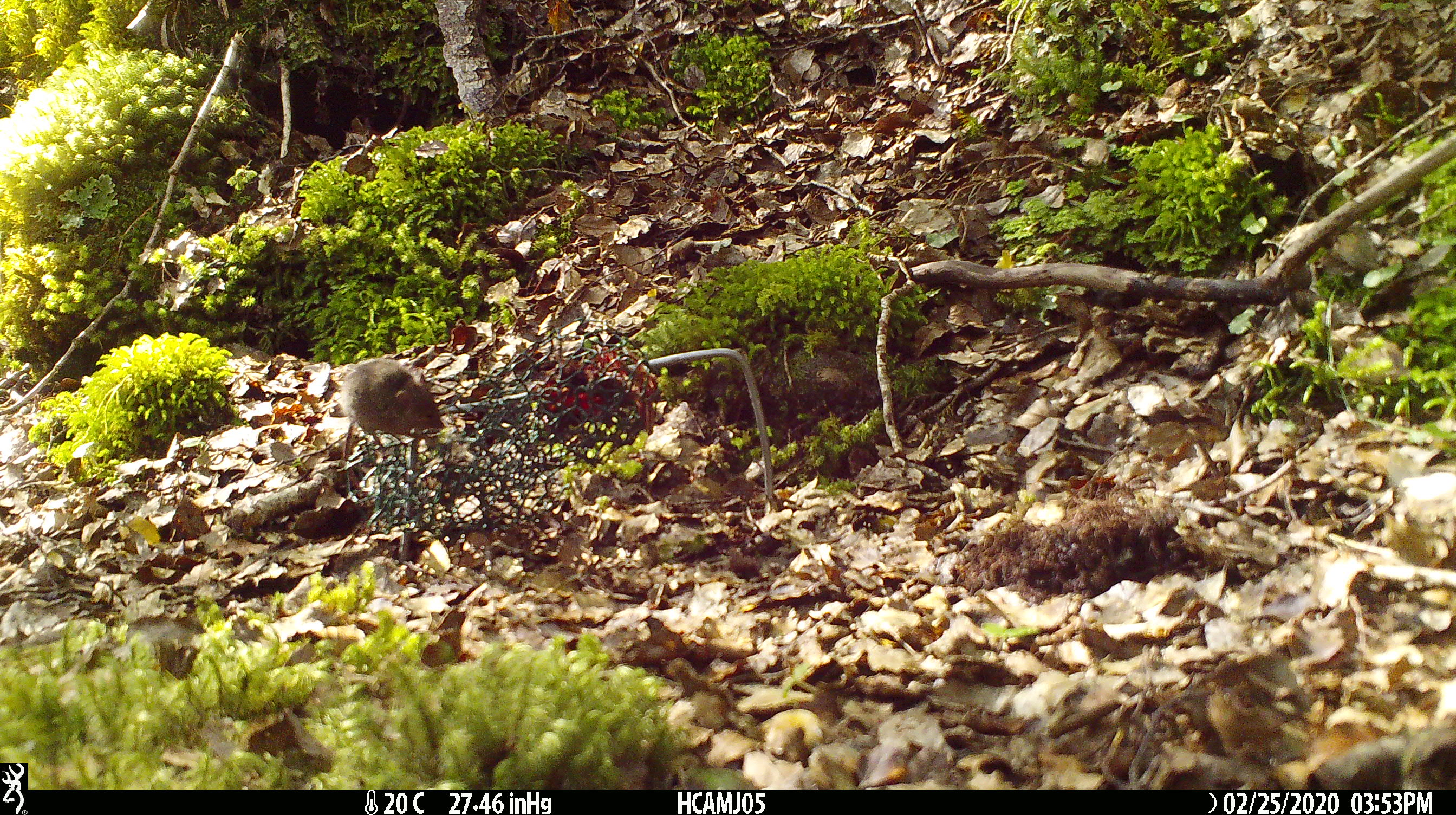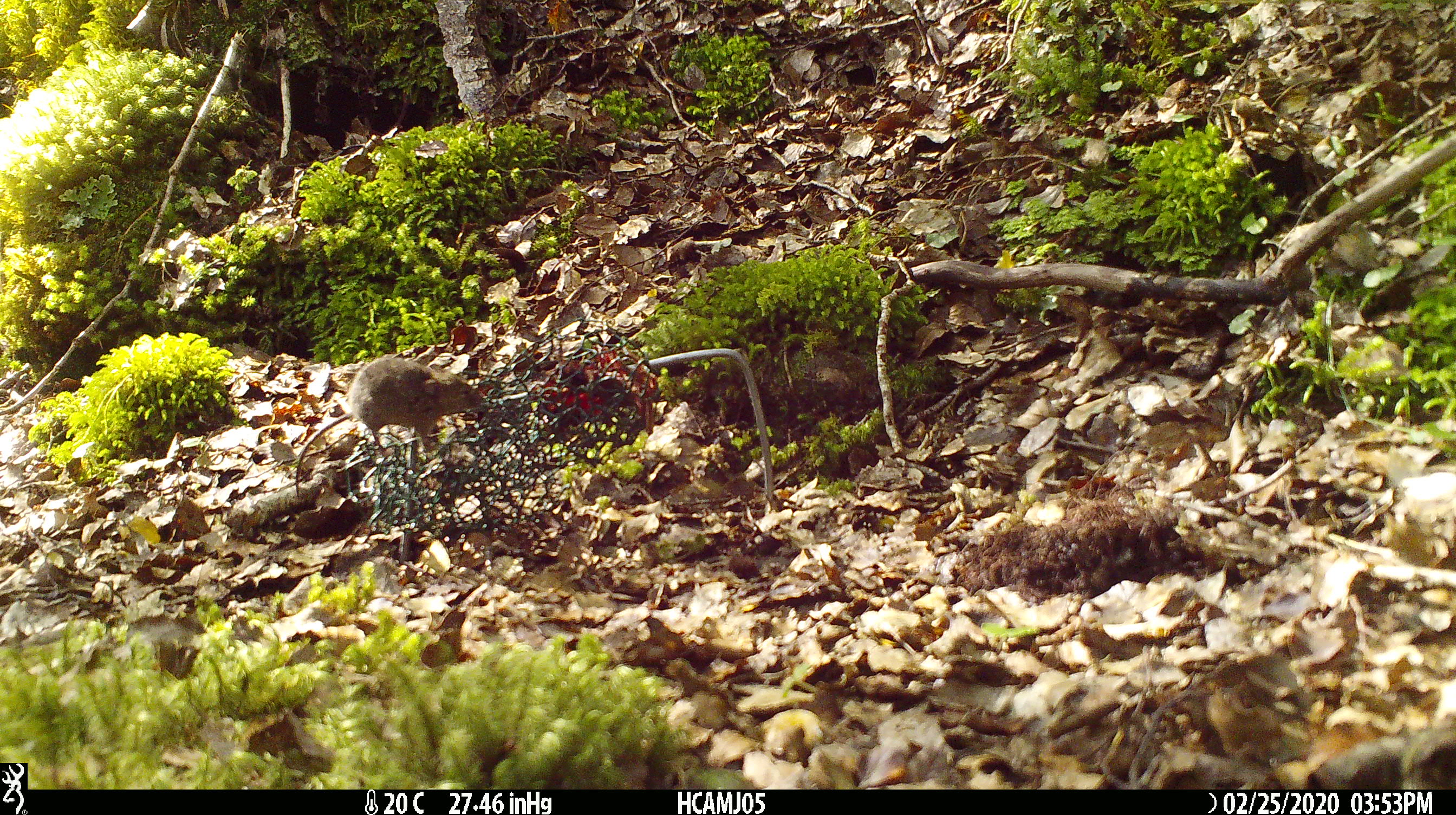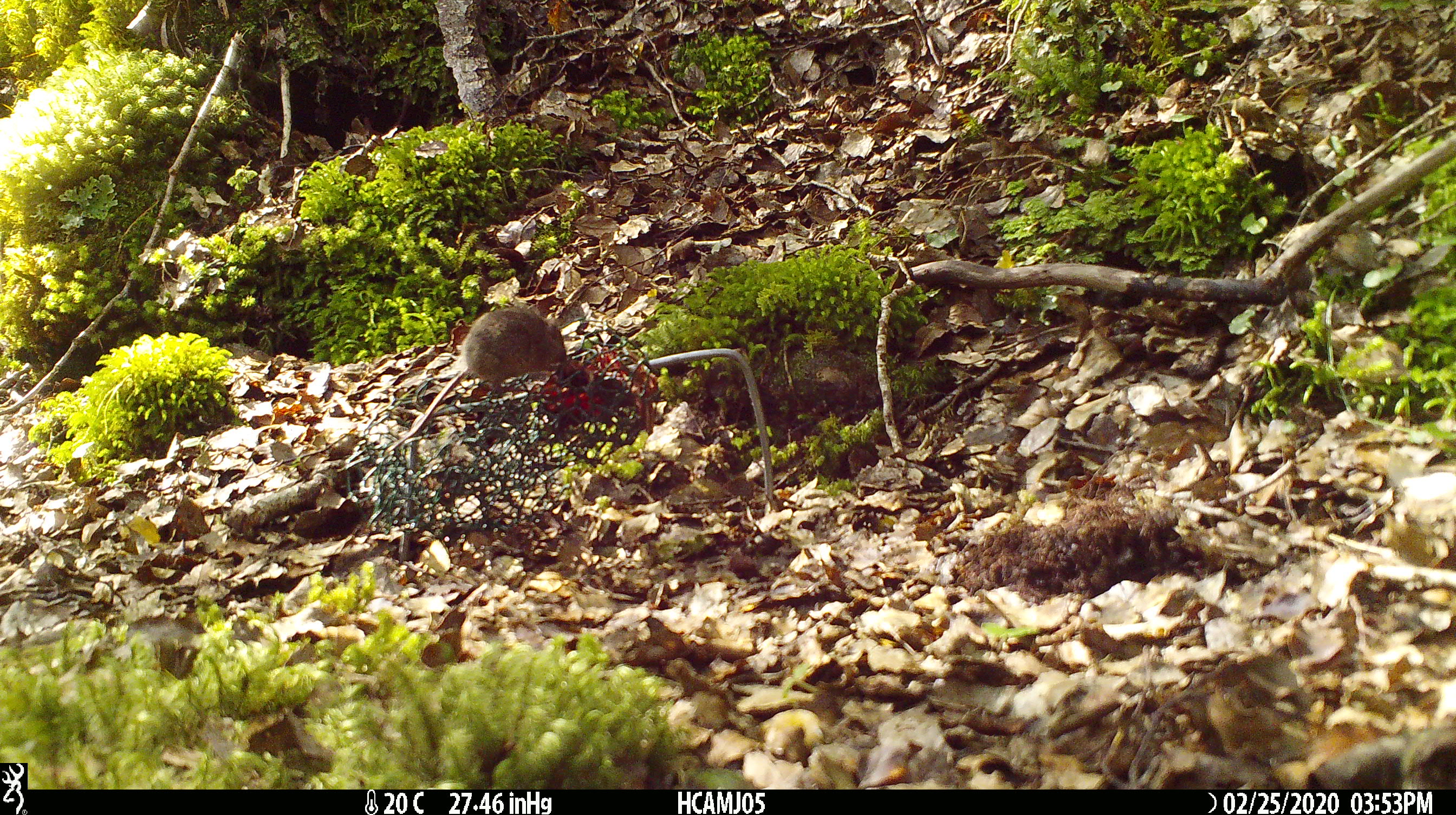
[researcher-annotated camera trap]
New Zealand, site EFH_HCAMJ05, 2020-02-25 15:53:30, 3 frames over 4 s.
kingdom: Animalia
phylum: Chordata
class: Mammalia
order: Rodentia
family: Muridae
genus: Mus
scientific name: Mus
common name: mouse